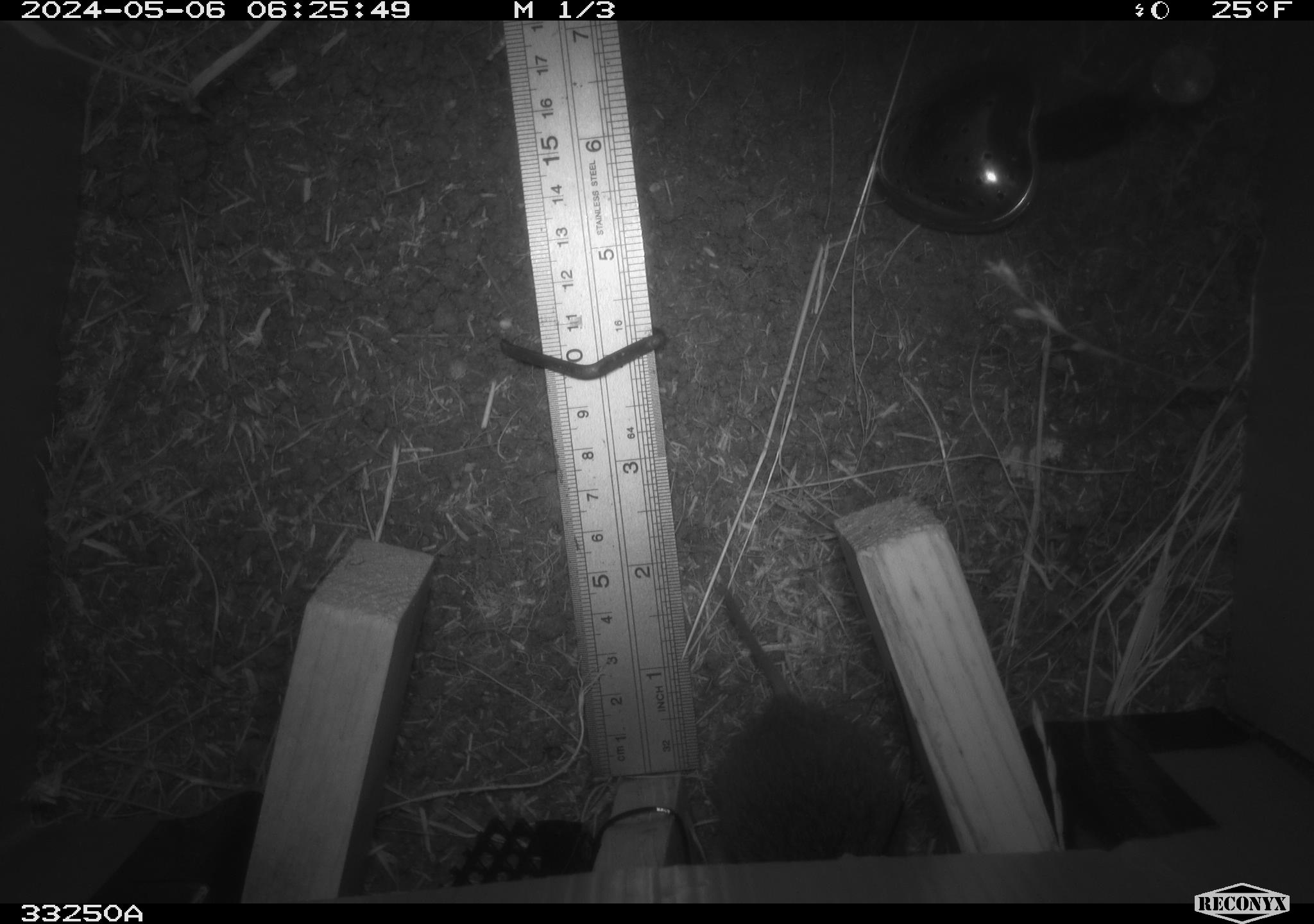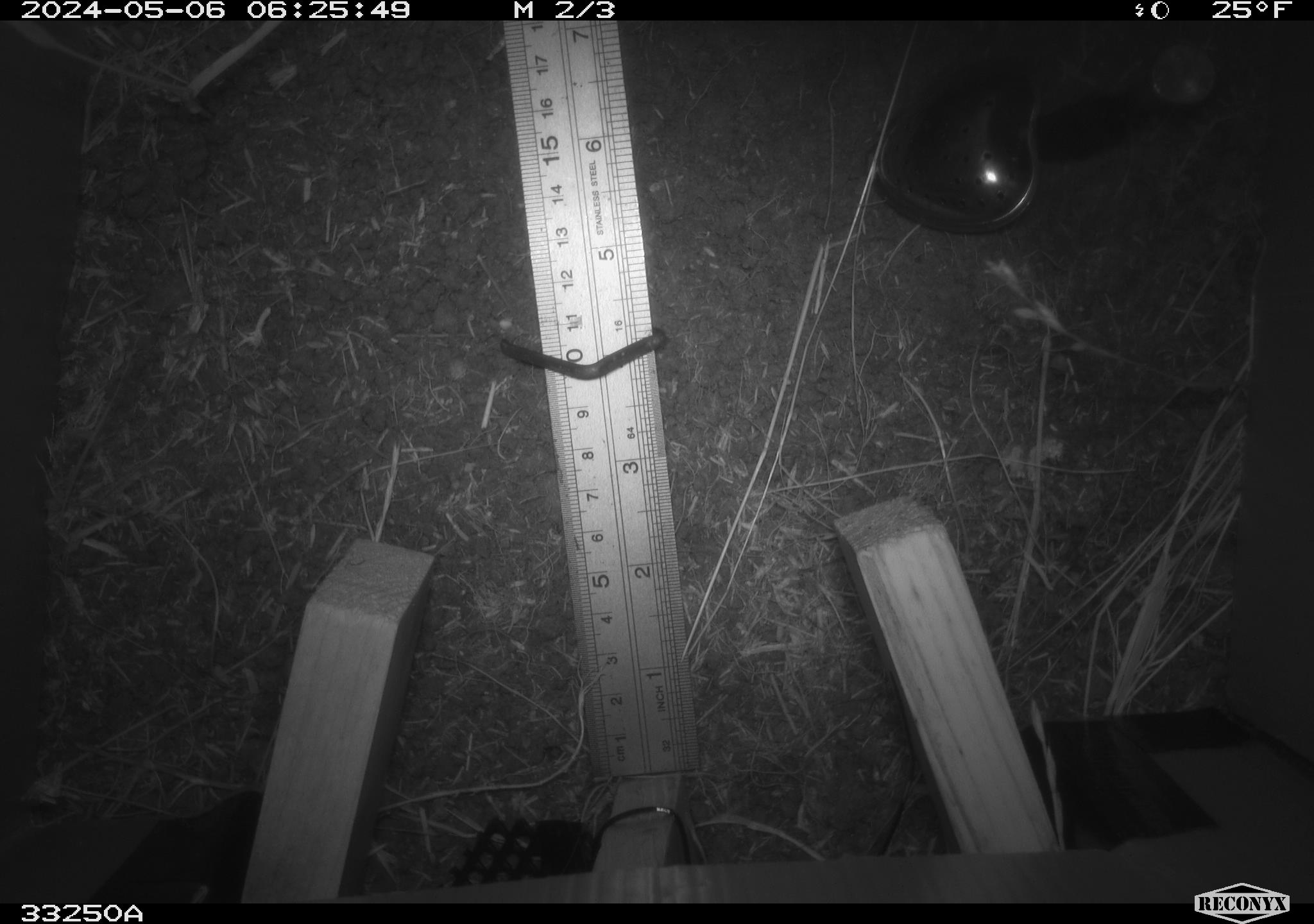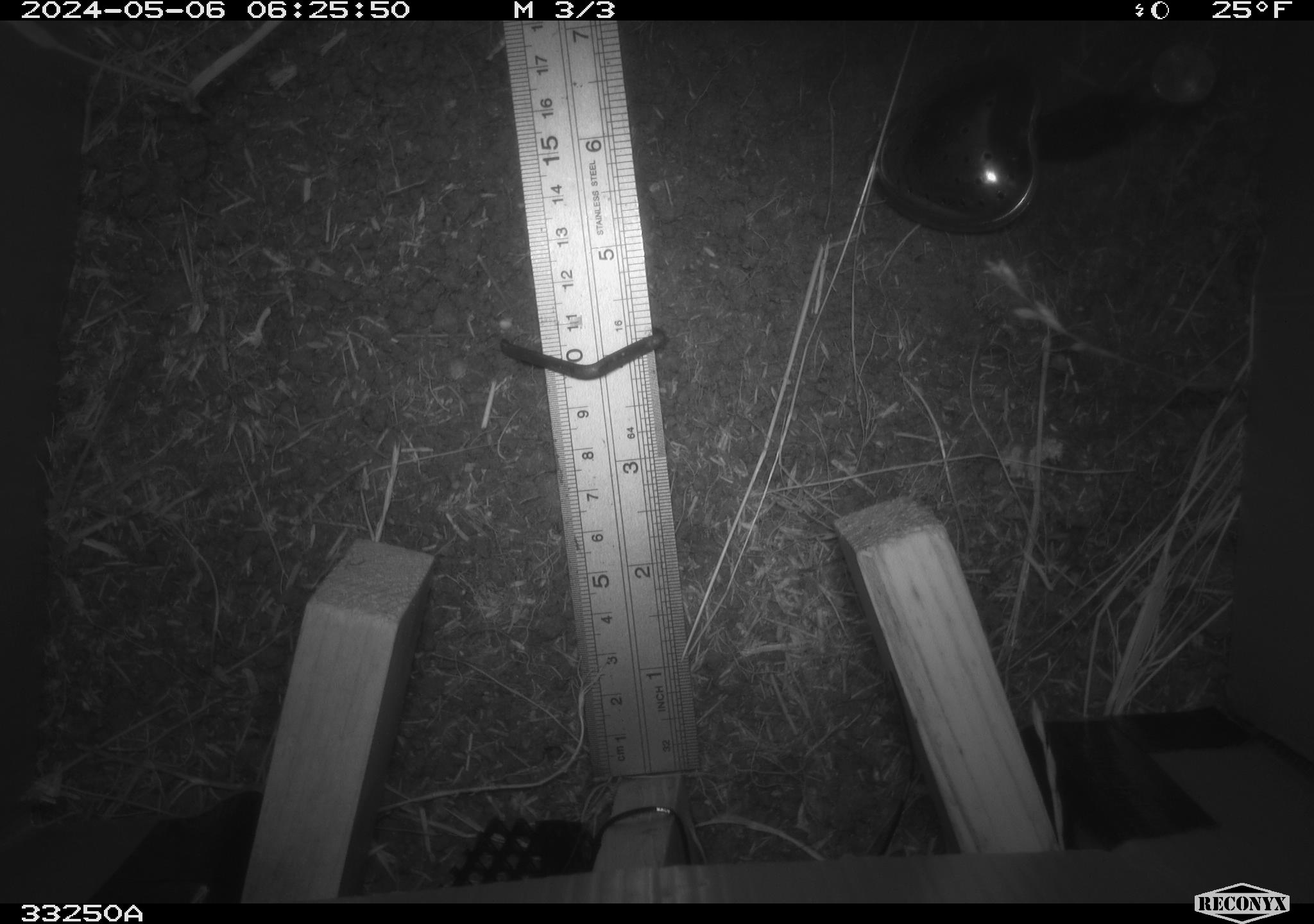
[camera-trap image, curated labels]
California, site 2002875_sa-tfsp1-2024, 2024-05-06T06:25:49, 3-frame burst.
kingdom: Animalia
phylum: Chordata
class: Mammalia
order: Rodentia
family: Cricetidae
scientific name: Arvicolinae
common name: voles, lemmings, and muskrats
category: arvicolinae subfamily